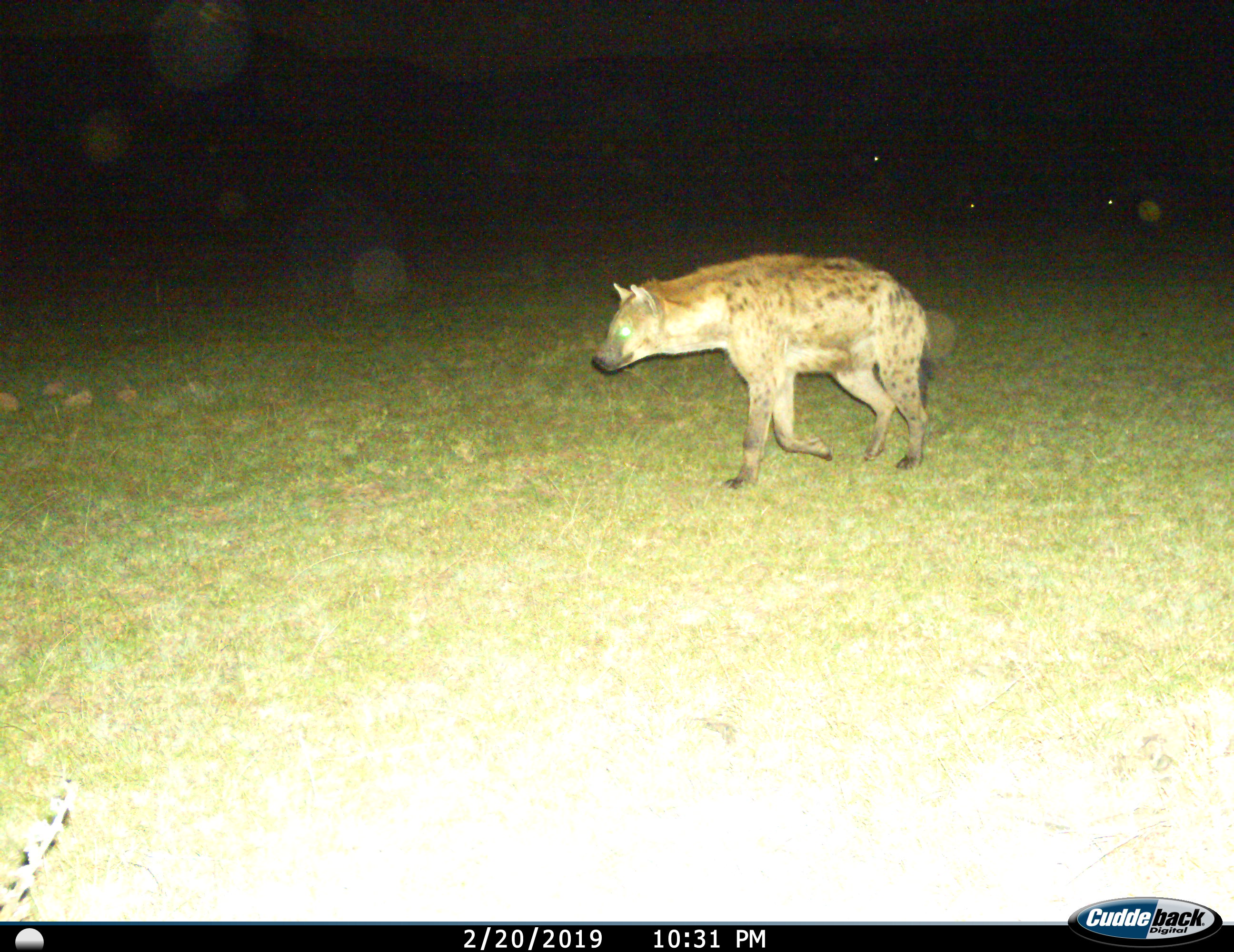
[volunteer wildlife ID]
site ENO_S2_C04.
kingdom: Animalia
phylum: Chordata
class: Mammalia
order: Carnivora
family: Hyaenidae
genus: Crocuta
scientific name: Crocuta crocuta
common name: spotted hyena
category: hyenaspotted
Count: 1.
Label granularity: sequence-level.